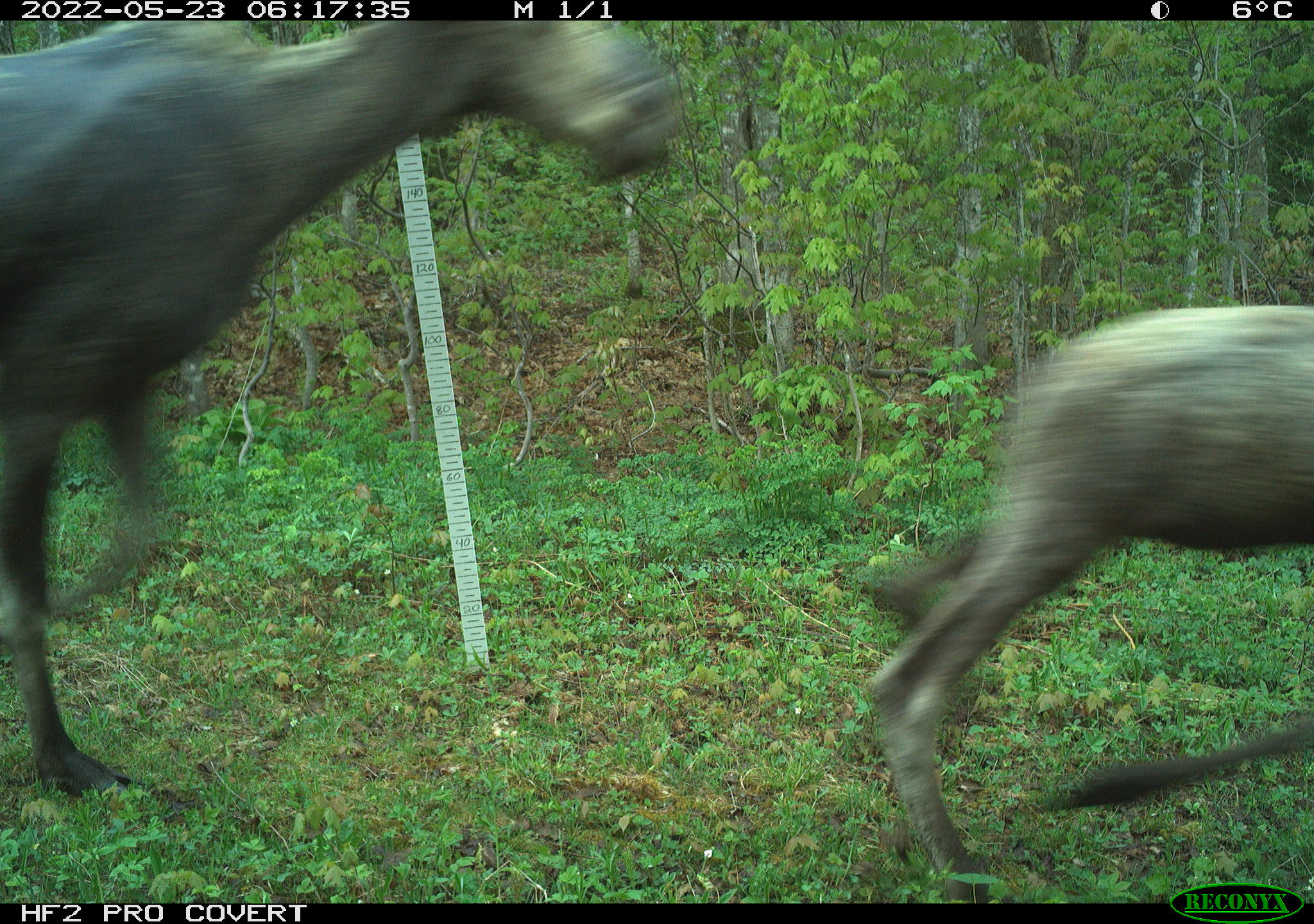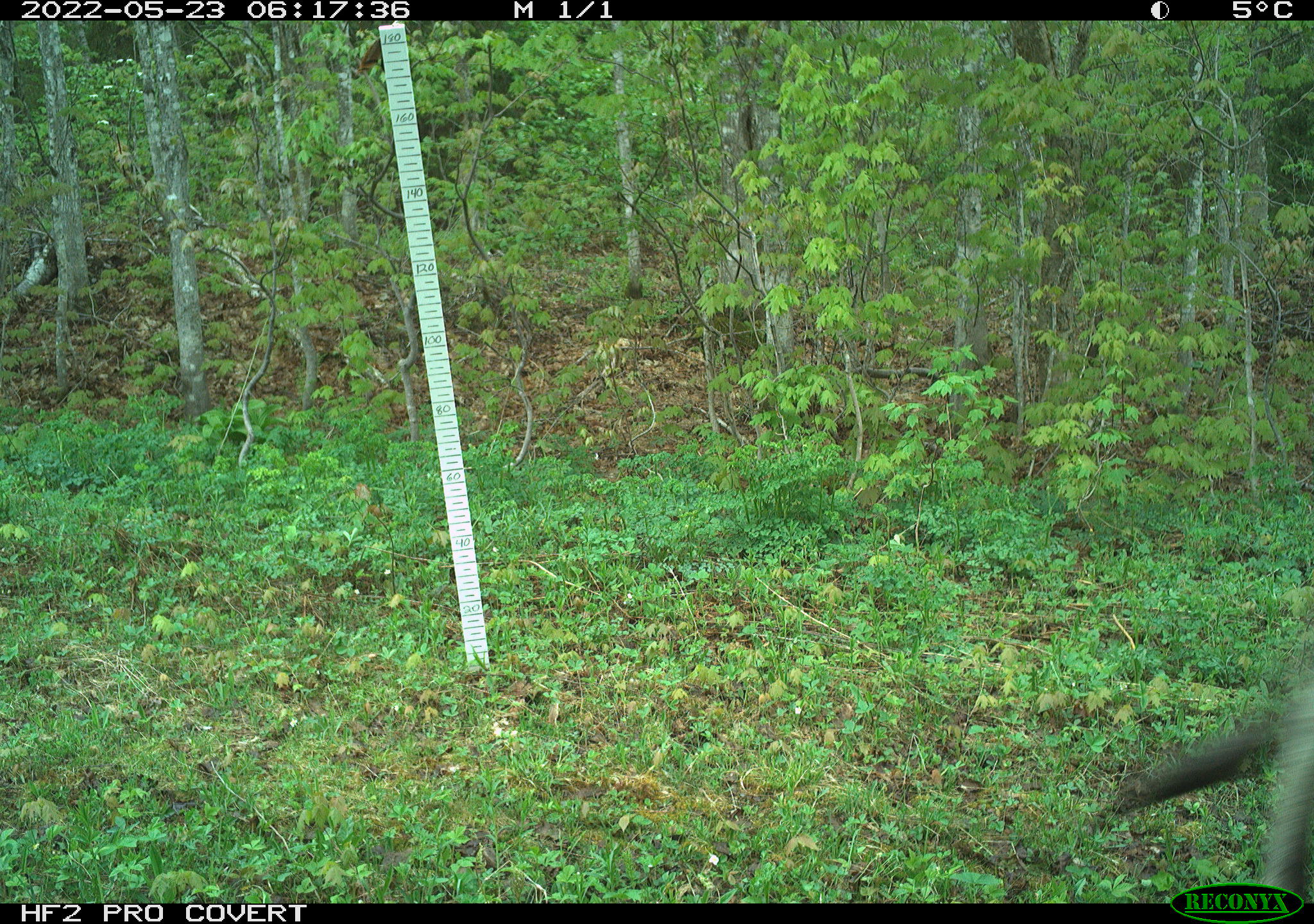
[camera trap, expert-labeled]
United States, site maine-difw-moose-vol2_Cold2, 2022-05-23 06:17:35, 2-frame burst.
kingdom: Animalia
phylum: Chordata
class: Mammalia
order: Artiodactyla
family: Cervidae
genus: Alces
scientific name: Alces alces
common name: moose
Moose (Alces alces).